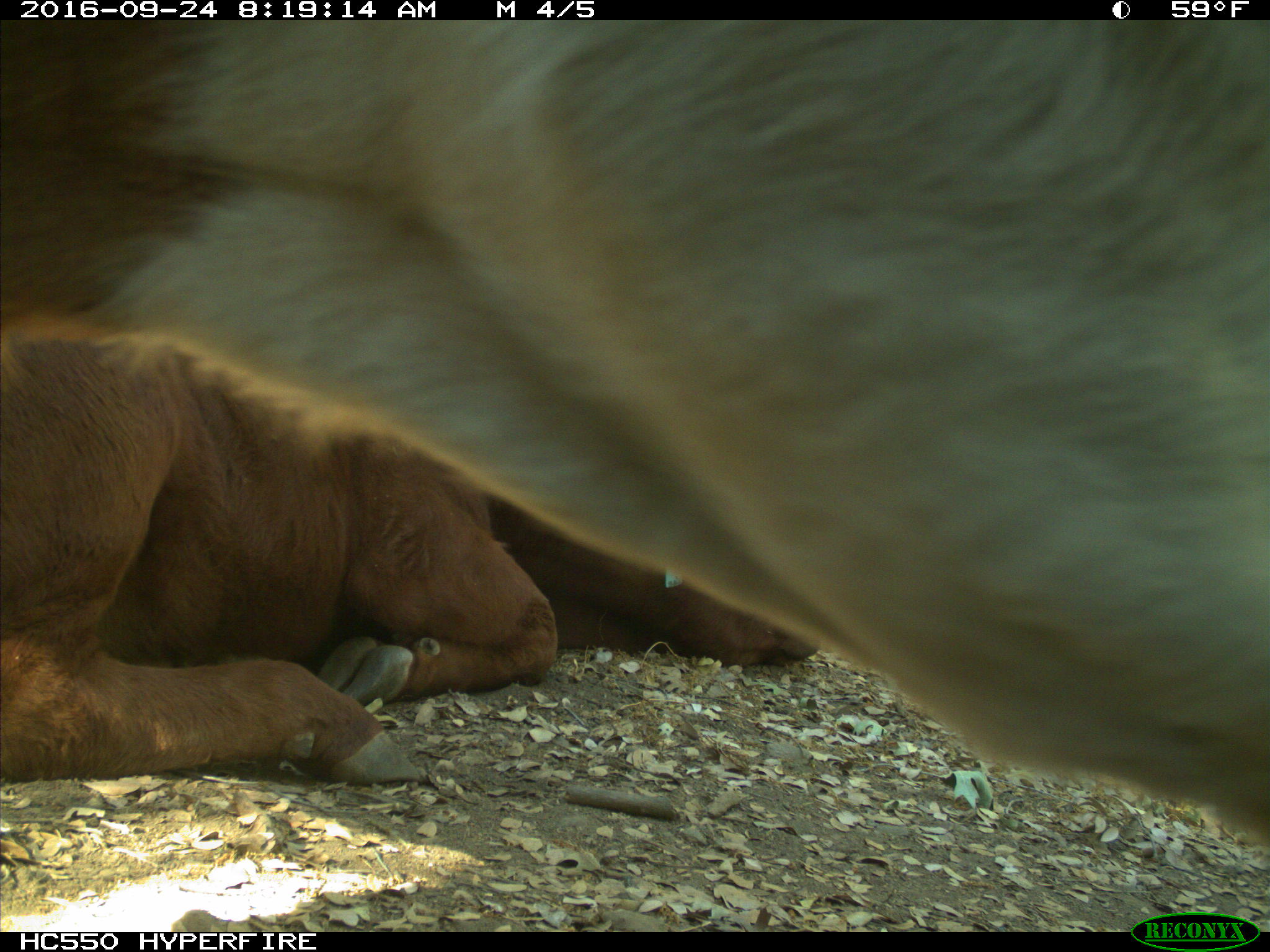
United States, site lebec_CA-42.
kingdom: Animalia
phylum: Chordata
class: Mammalia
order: Artiodactyla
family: Bovidae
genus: Bos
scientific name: Bos taurus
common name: domestic cow